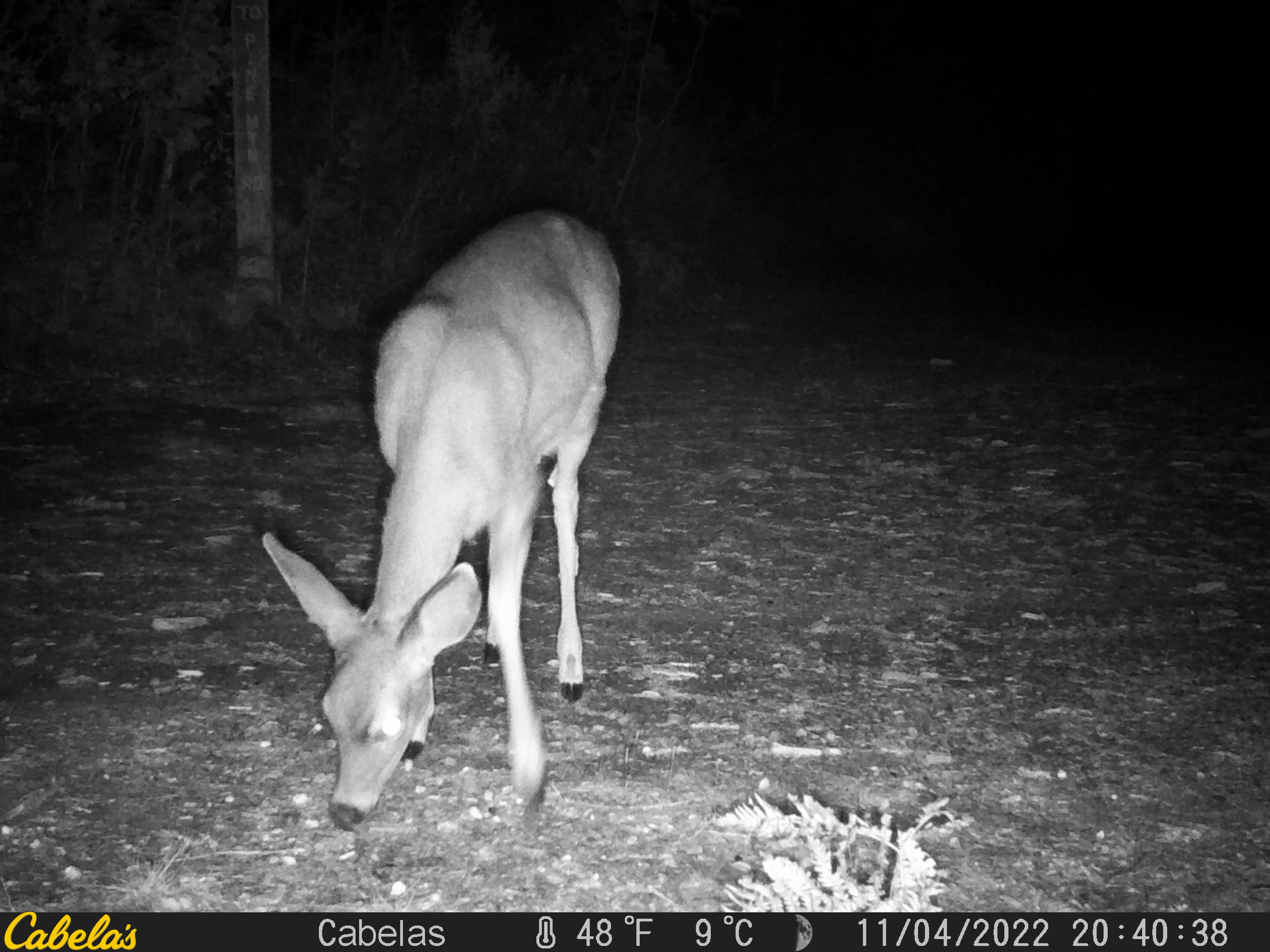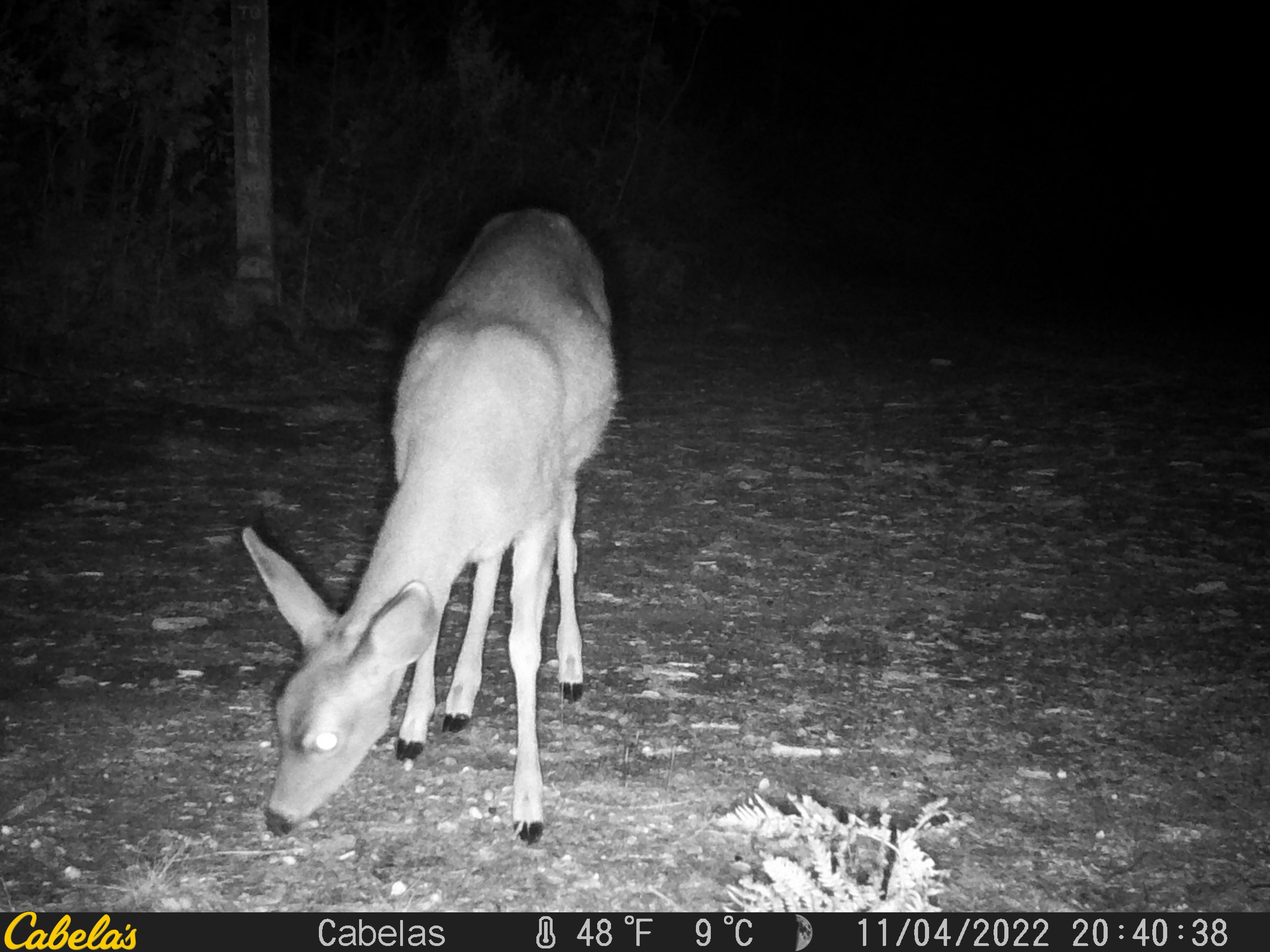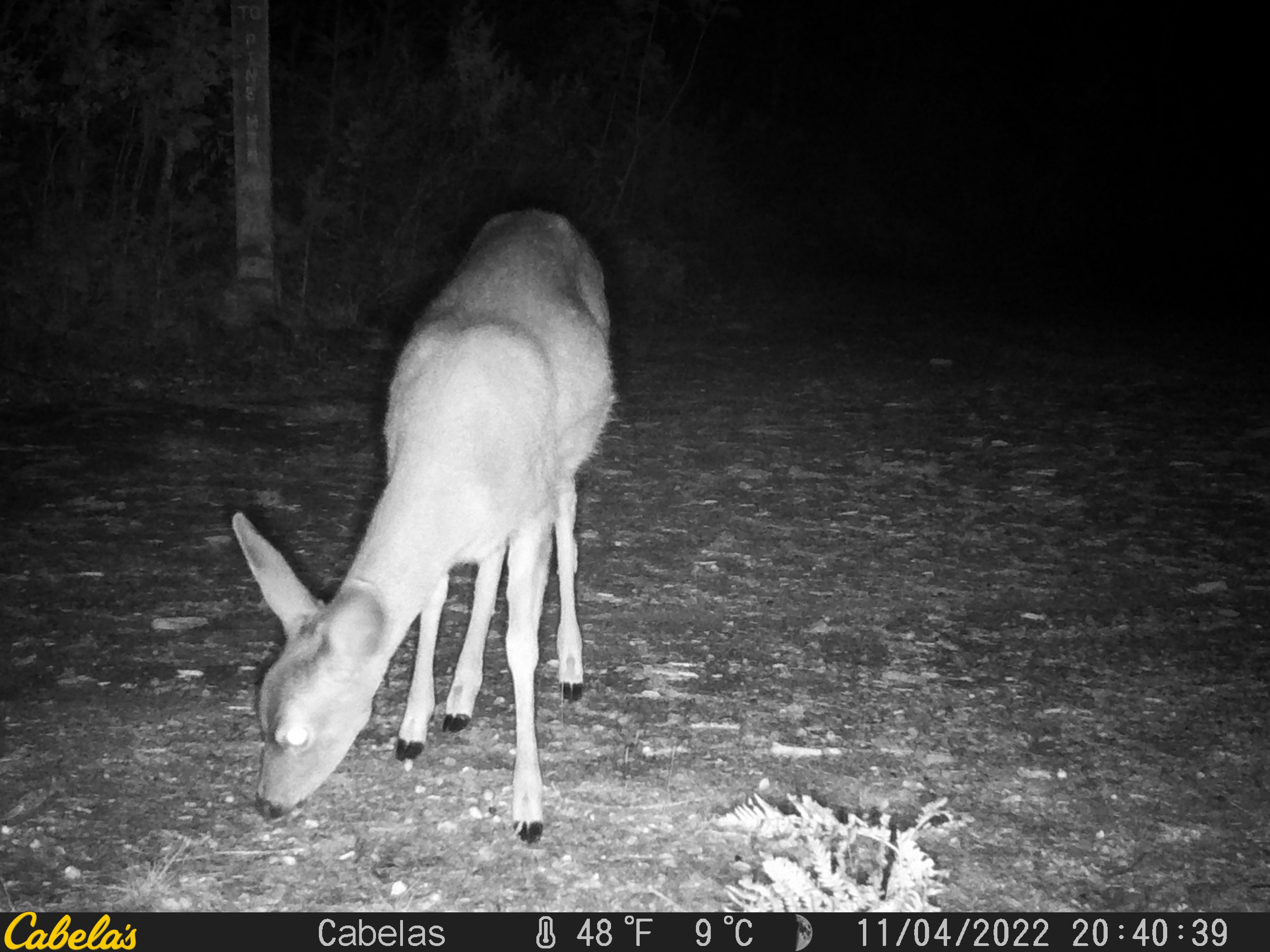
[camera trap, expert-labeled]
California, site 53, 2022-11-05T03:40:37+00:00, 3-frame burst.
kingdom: Animalia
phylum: Chordata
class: Mammalia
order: Artiodactyla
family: Cervidae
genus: Odocoileus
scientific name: Odocoileus hemionus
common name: mule deer